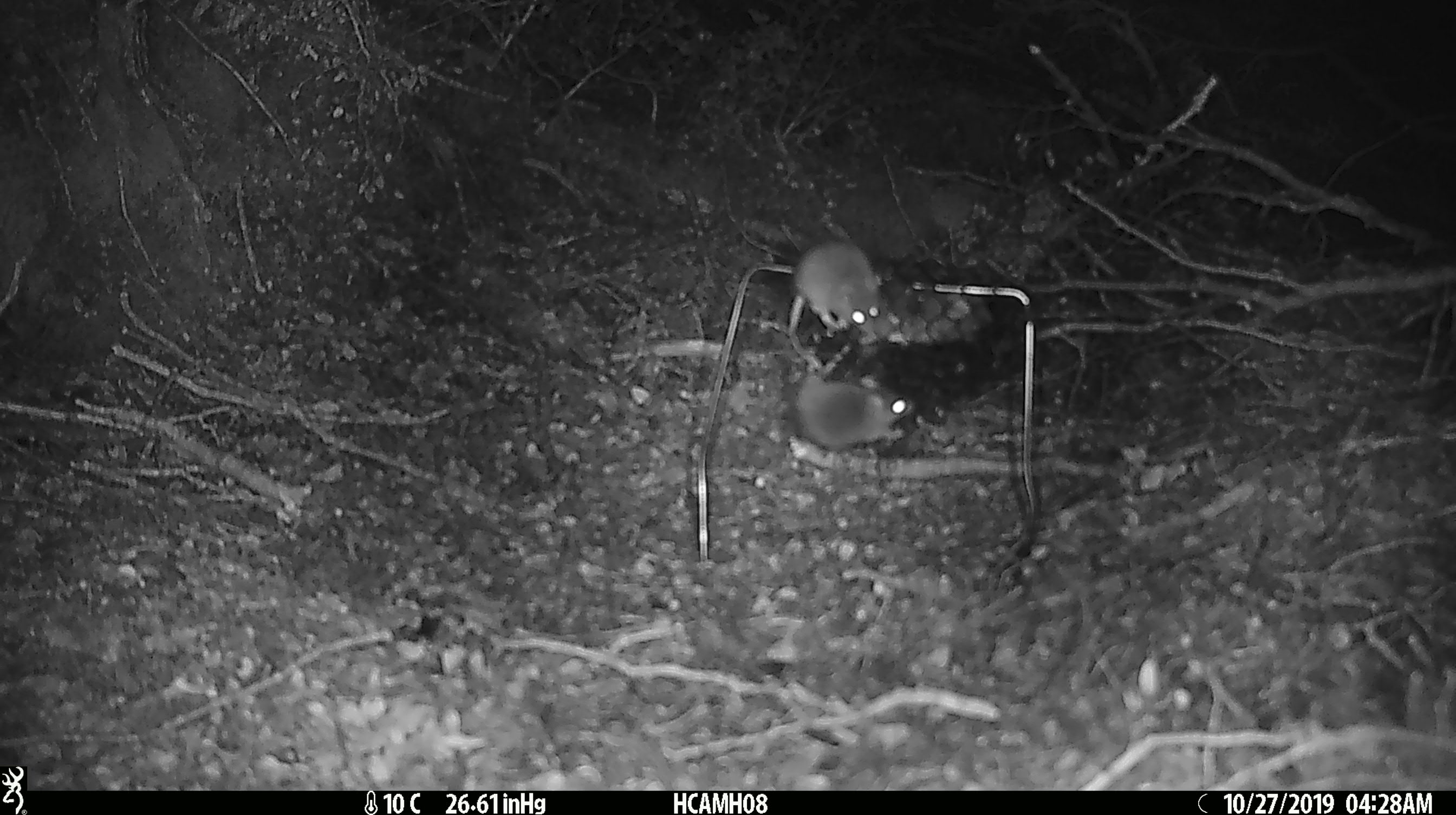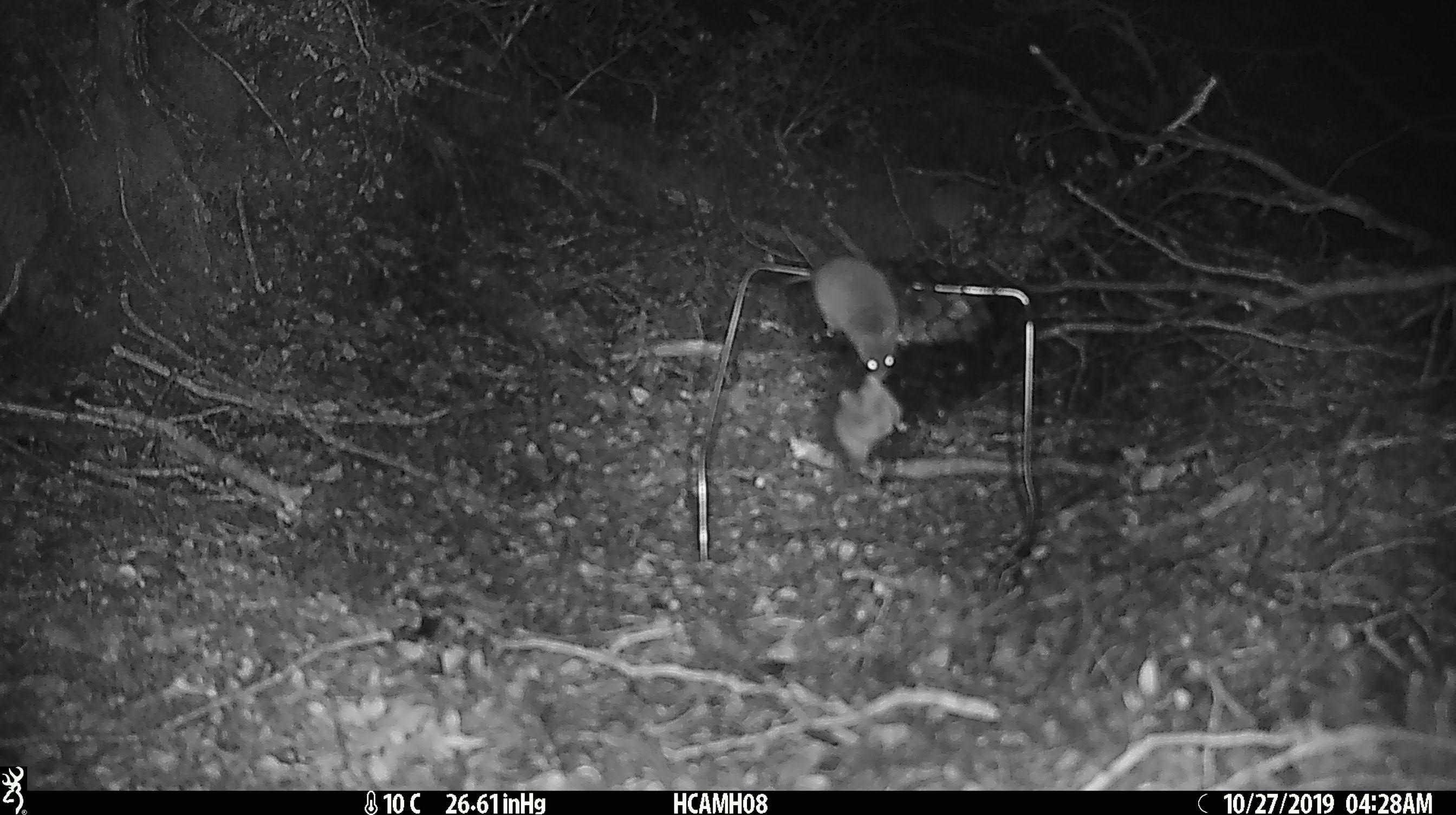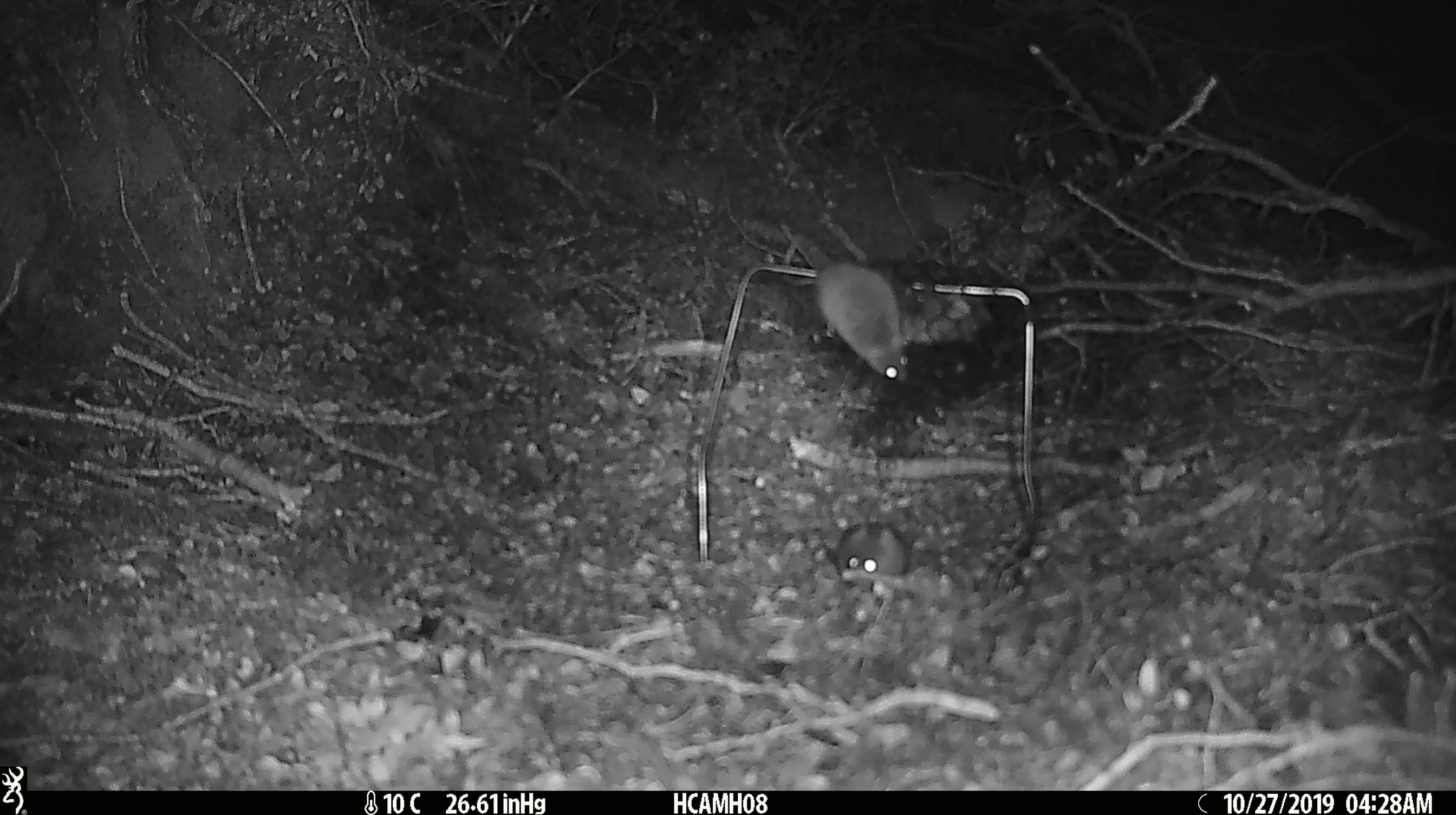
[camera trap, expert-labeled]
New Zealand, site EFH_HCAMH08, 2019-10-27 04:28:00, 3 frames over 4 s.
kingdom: Animalia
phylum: Chordata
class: Mammalia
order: Rodentia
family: Muridae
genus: Mus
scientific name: Mus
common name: mouse